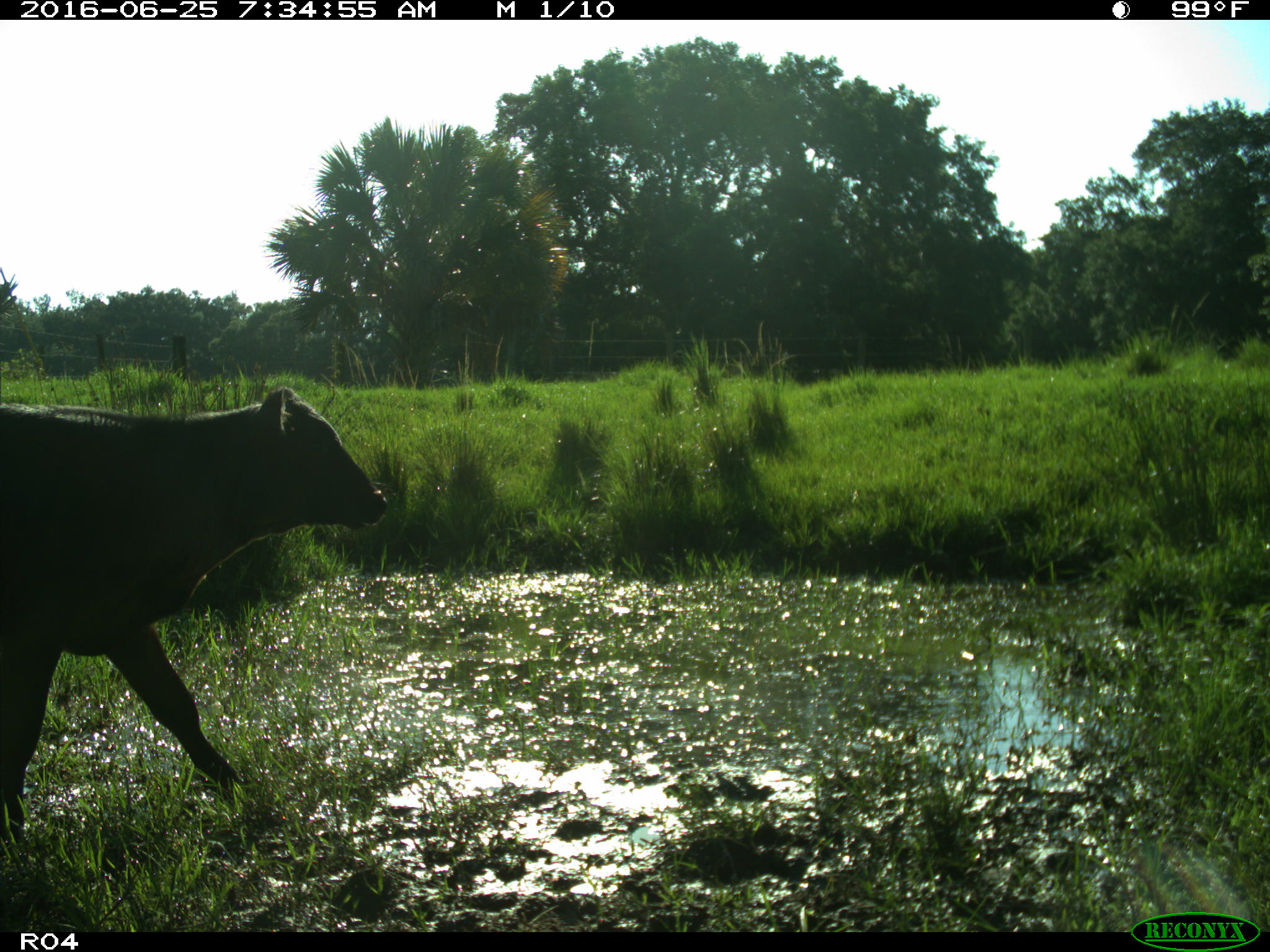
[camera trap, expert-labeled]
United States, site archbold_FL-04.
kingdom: Animalia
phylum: Chordata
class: Mammalia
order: Artiodactyla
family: Bovidae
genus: Bos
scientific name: Bos taurus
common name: domestic cow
Bos taurus (domestic cow).